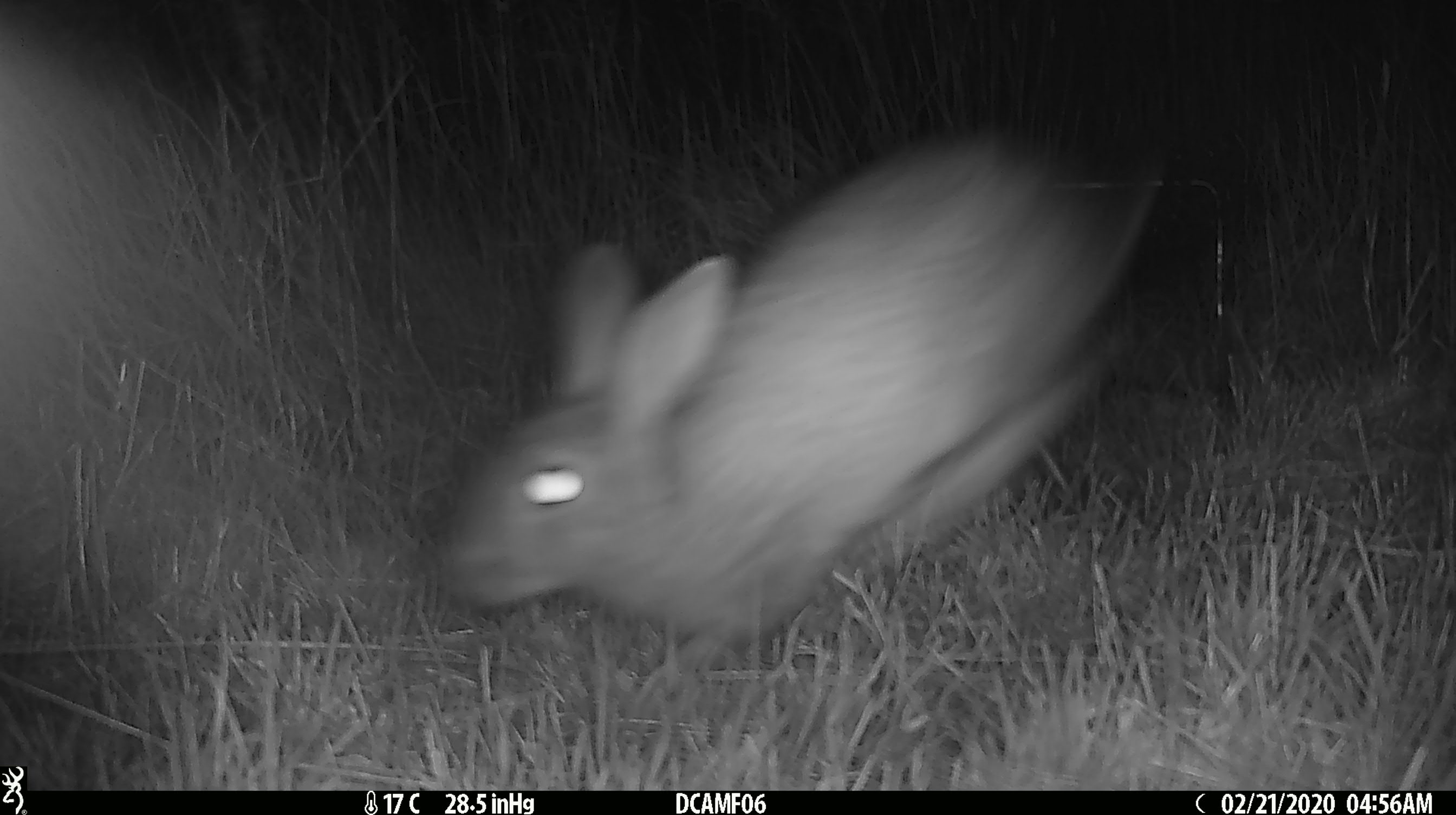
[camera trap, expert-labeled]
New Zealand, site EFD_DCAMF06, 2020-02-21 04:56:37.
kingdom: Animalia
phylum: Chordata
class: Mammalia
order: Lagomorpha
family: Leporidae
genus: Oryctolagus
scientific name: Oryctolagus cuniculus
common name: european rabbit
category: rabbit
Rabbit (european rabbit) (Oryctolagus cuniculus).